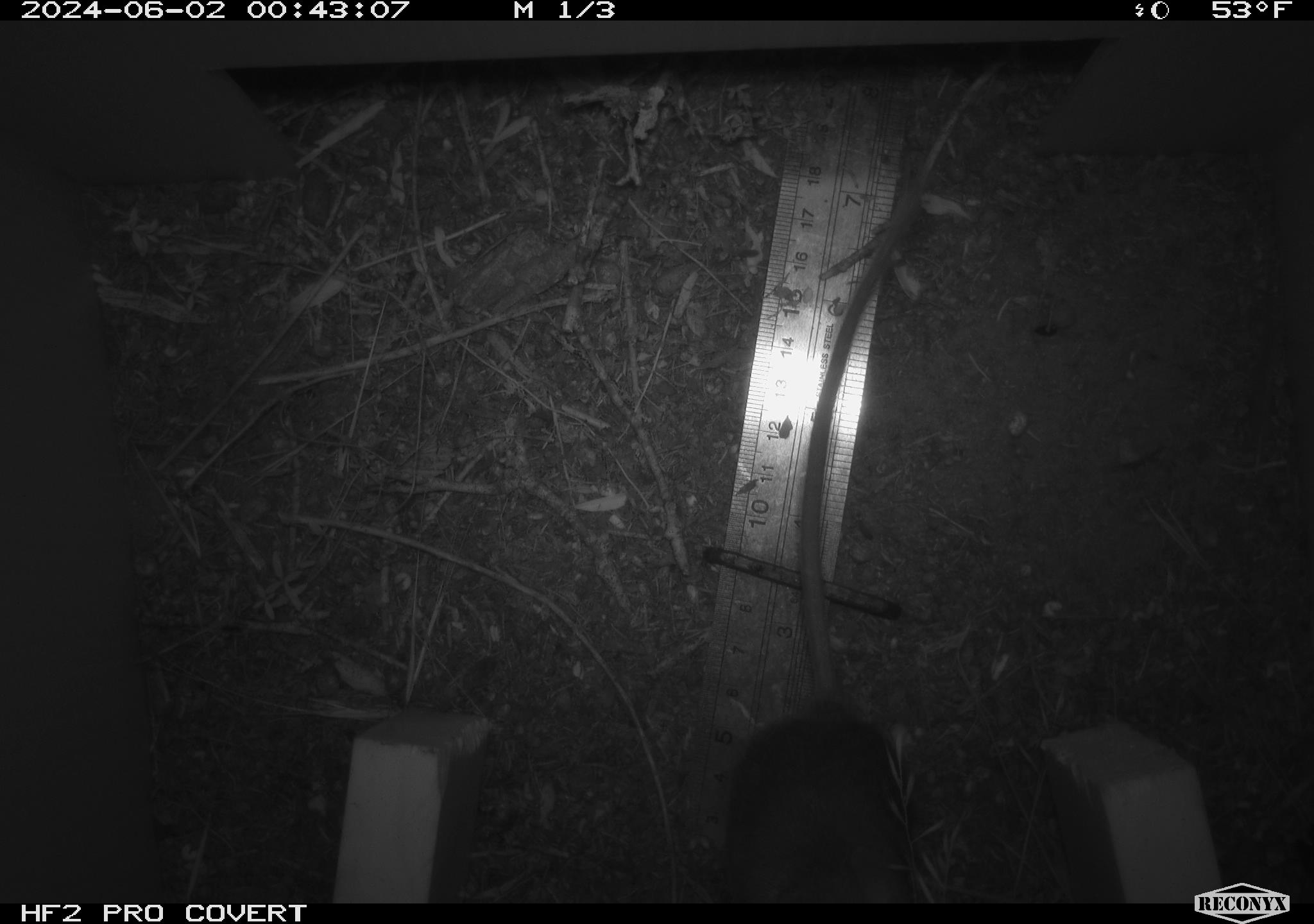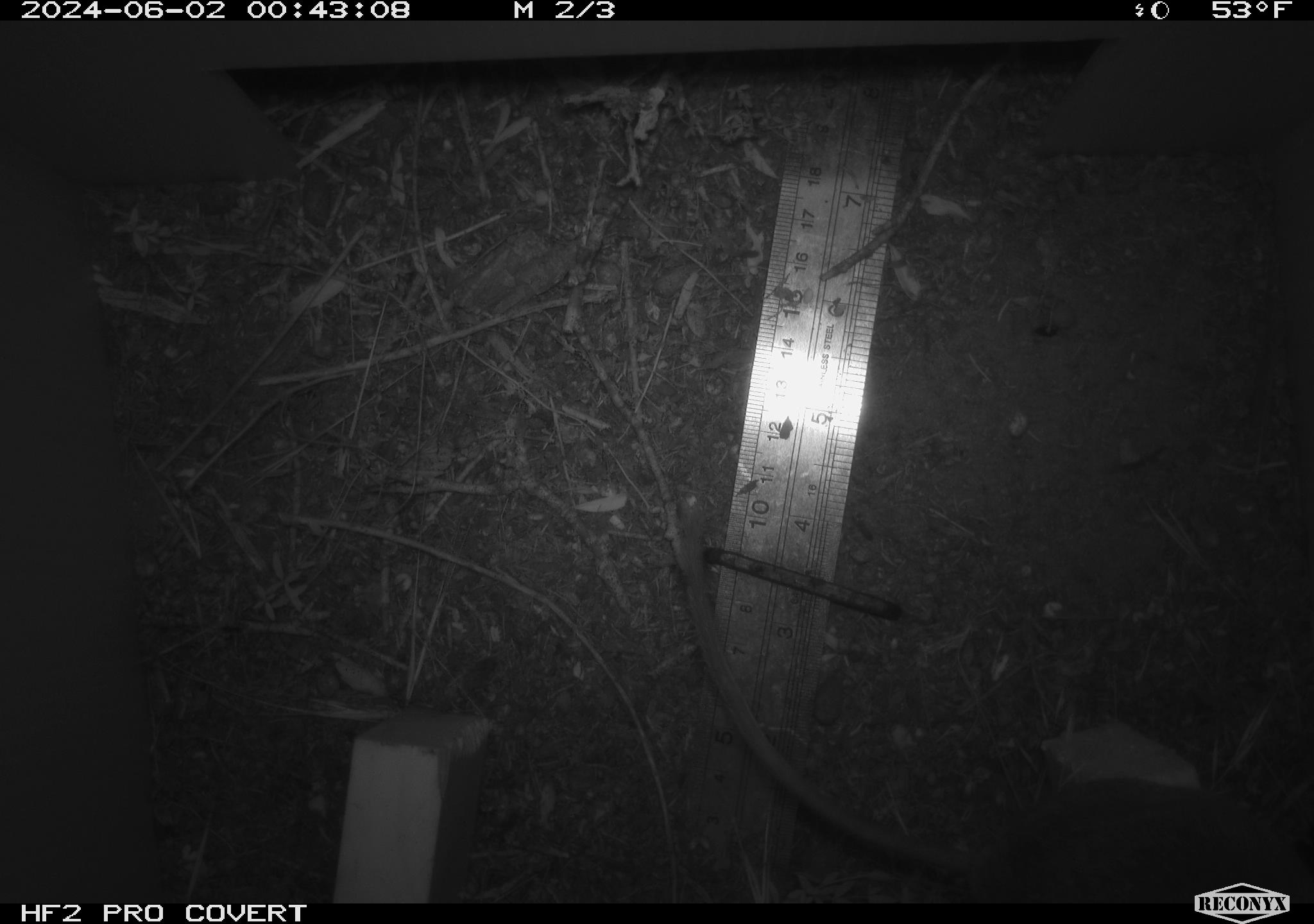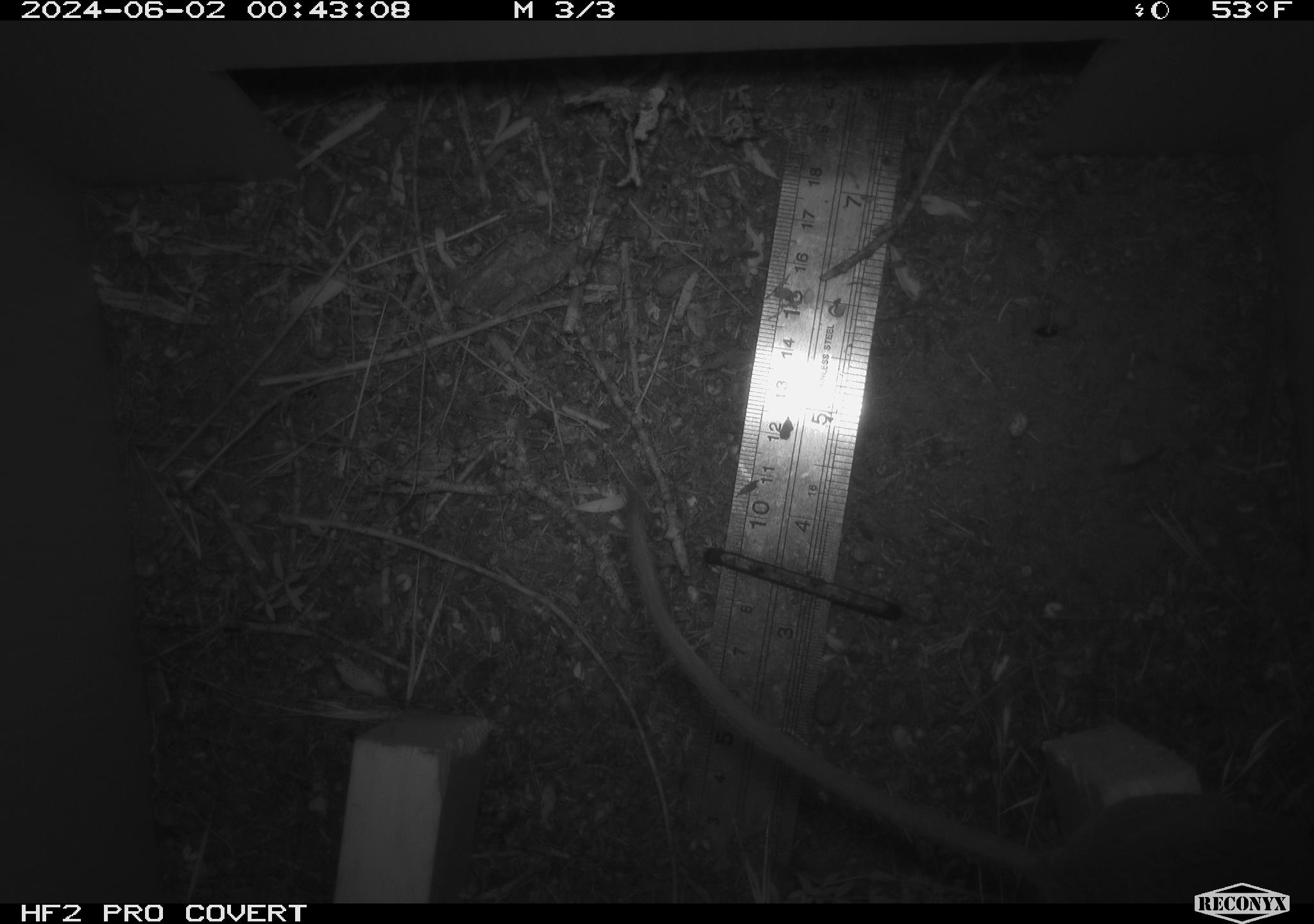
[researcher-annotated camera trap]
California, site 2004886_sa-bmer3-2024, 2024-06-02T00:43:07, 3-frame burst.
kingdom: Animalia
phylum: Chordata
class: Mammalia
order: Rodentia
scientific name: Rodentia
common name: mouse species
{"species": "mouse species (Rodentia)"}